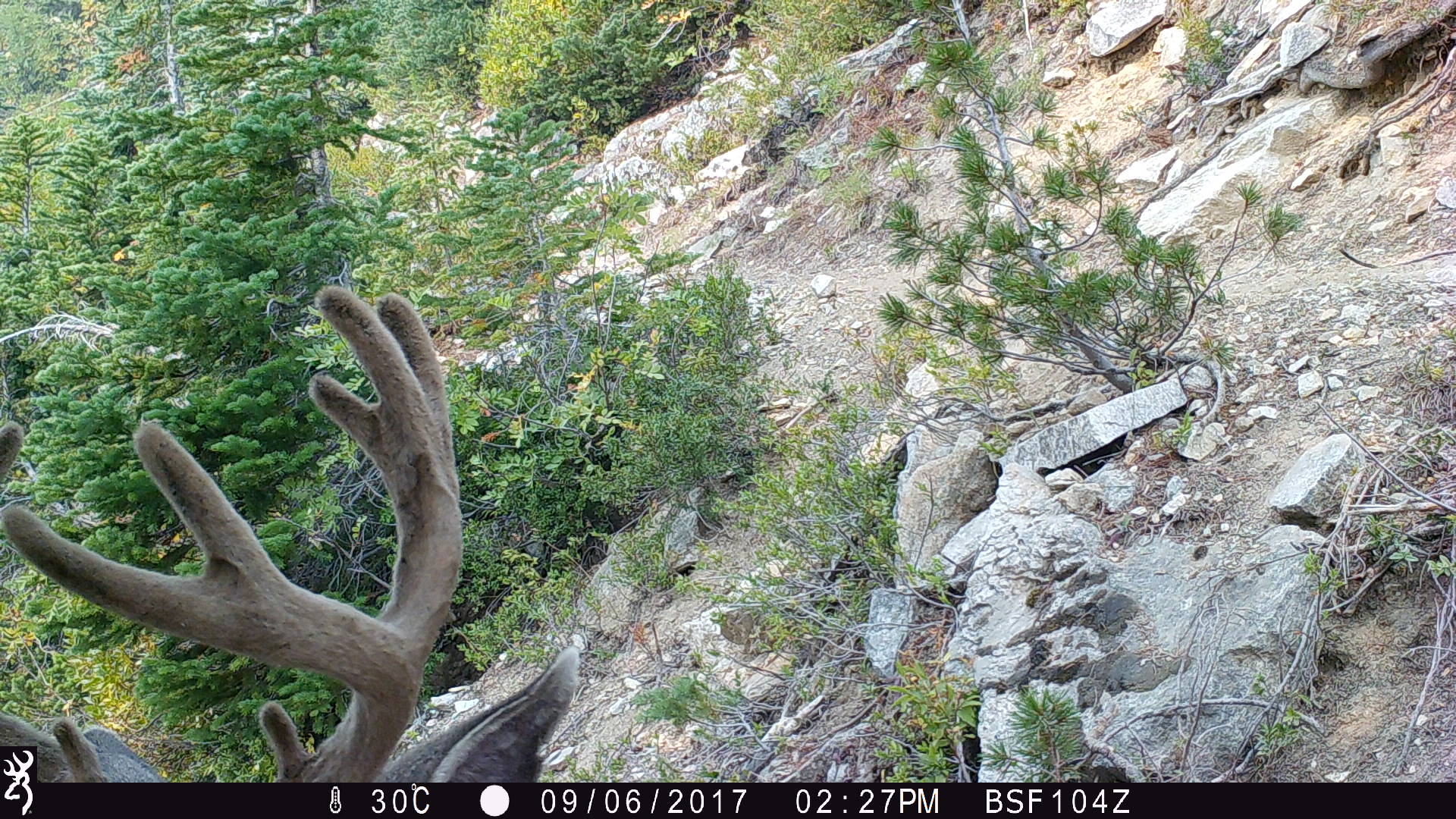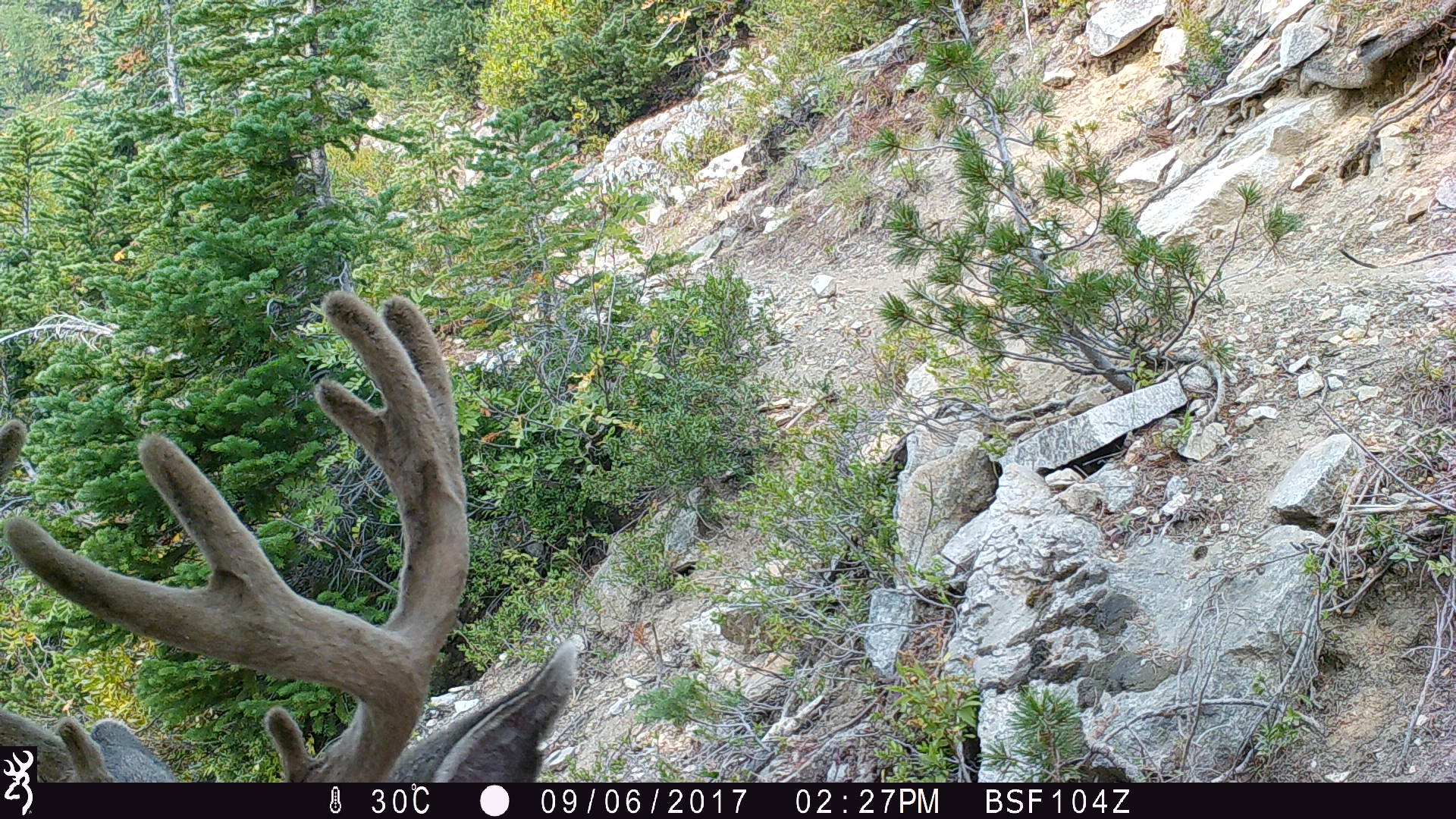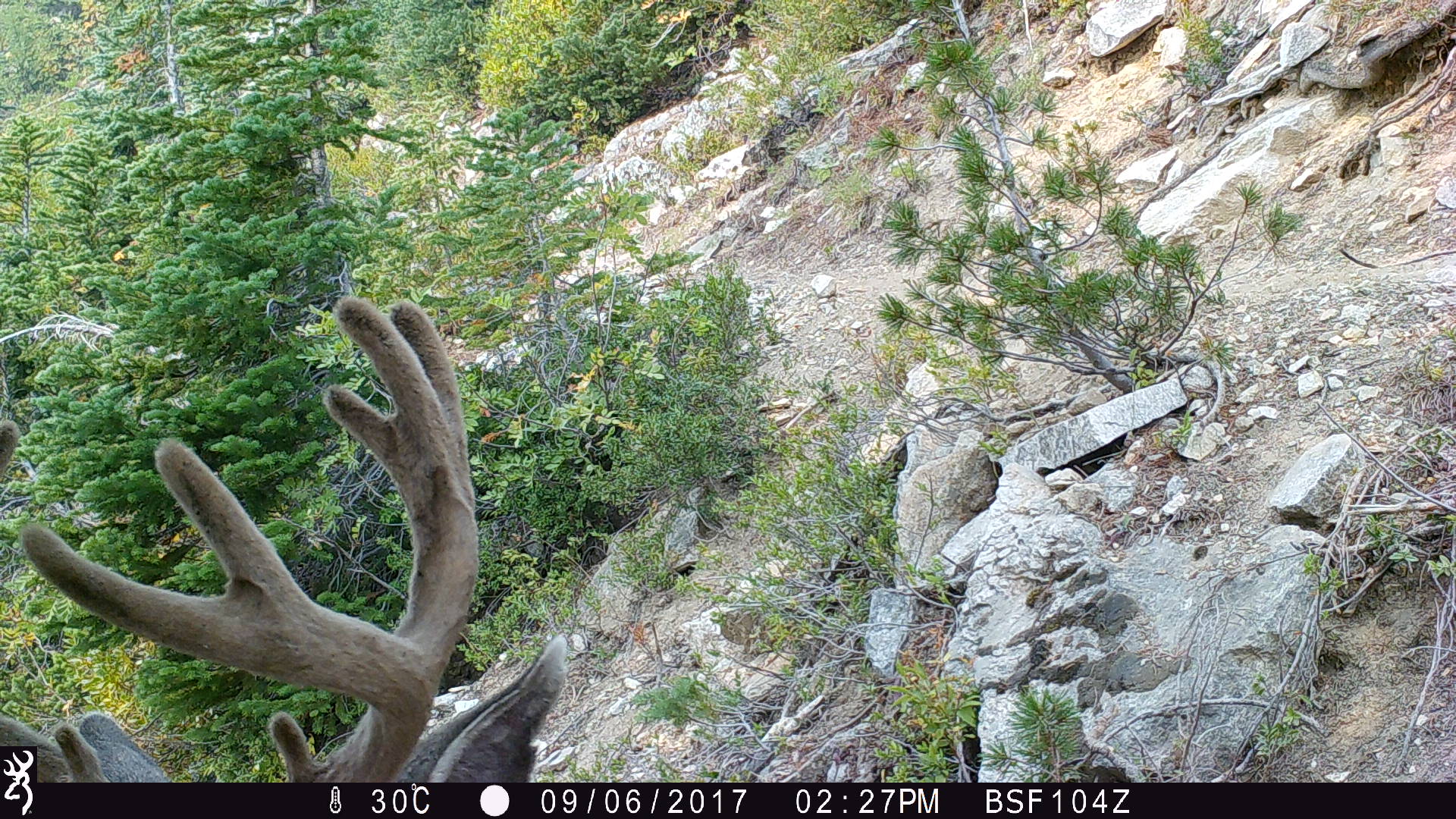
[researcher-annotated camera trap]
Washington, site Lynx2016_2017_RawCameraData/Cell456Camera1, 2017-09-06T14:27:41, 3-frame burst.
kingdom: Animalia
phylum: Chordata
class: Mammalia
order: Artiodactyla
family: Cervidae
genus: Odocoileus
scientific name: Odocoileus hemionus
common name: mule deer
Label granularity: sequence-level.